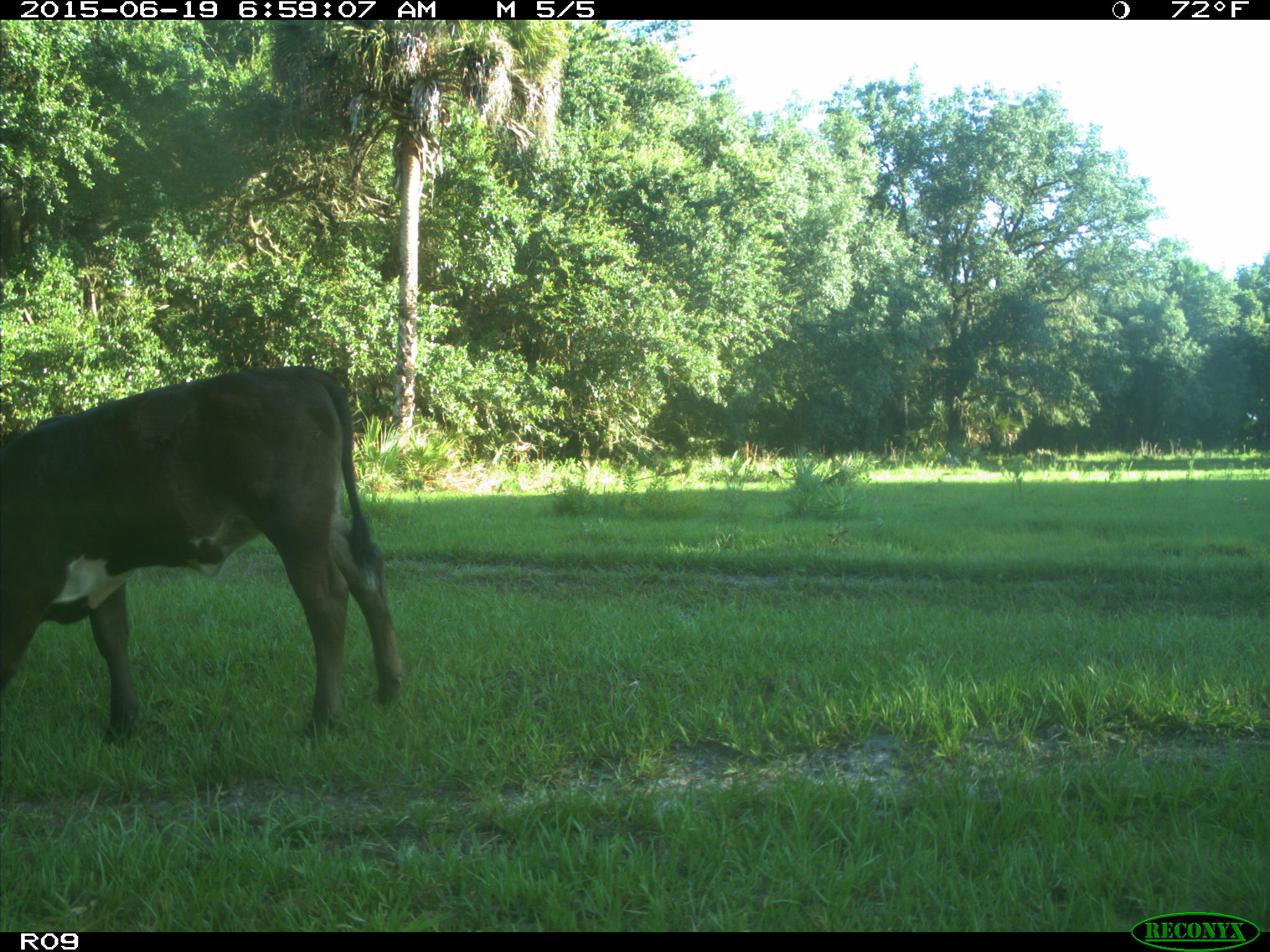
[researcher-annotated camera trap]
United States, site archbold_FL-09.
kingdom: Animalia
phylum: Chordata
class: Mammalia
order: Artiodactyla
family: Bovidae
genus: Bos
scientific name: Bos taurus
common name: domestic cow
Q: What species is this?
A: Bos taurus (domestic cow).